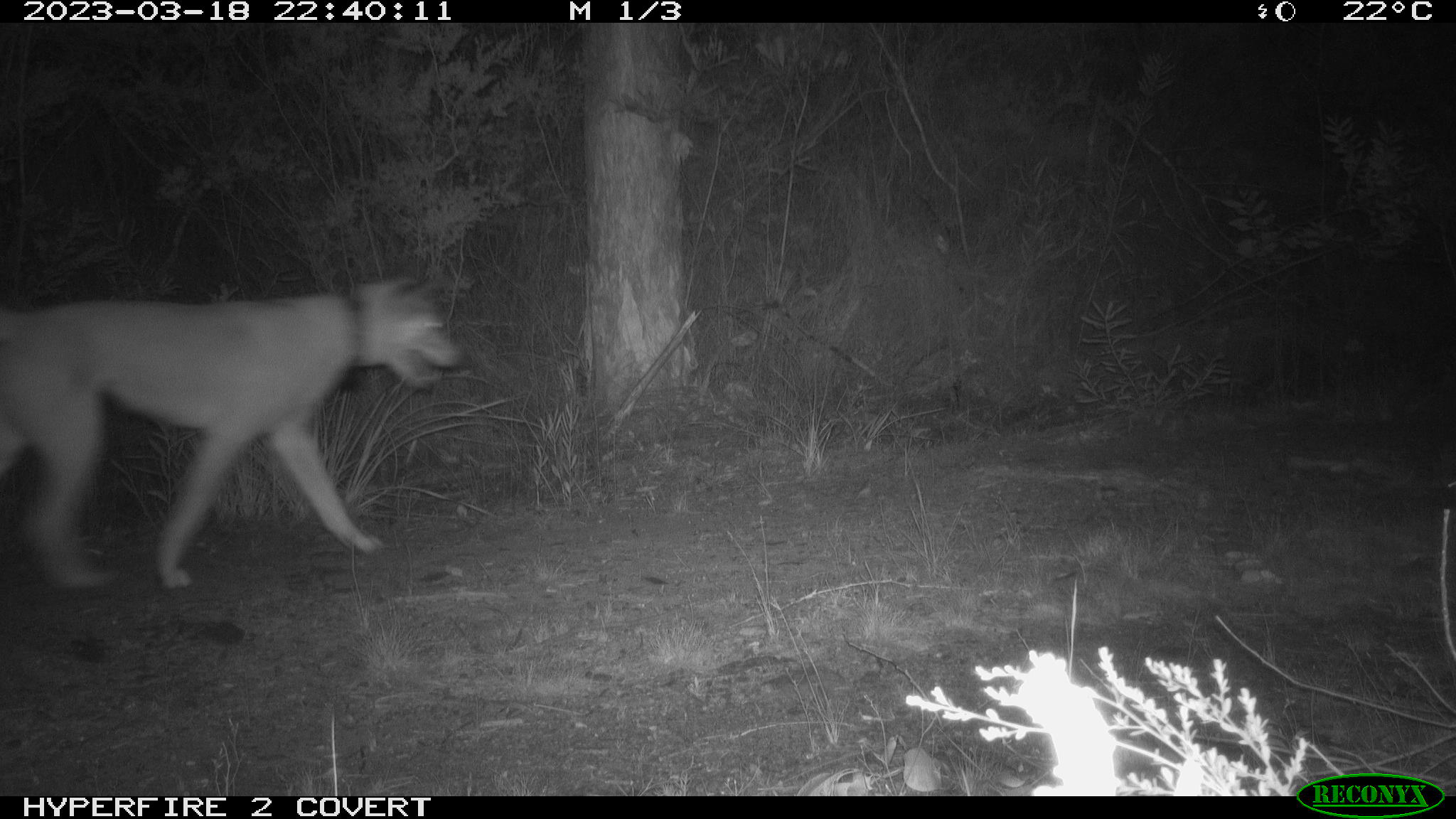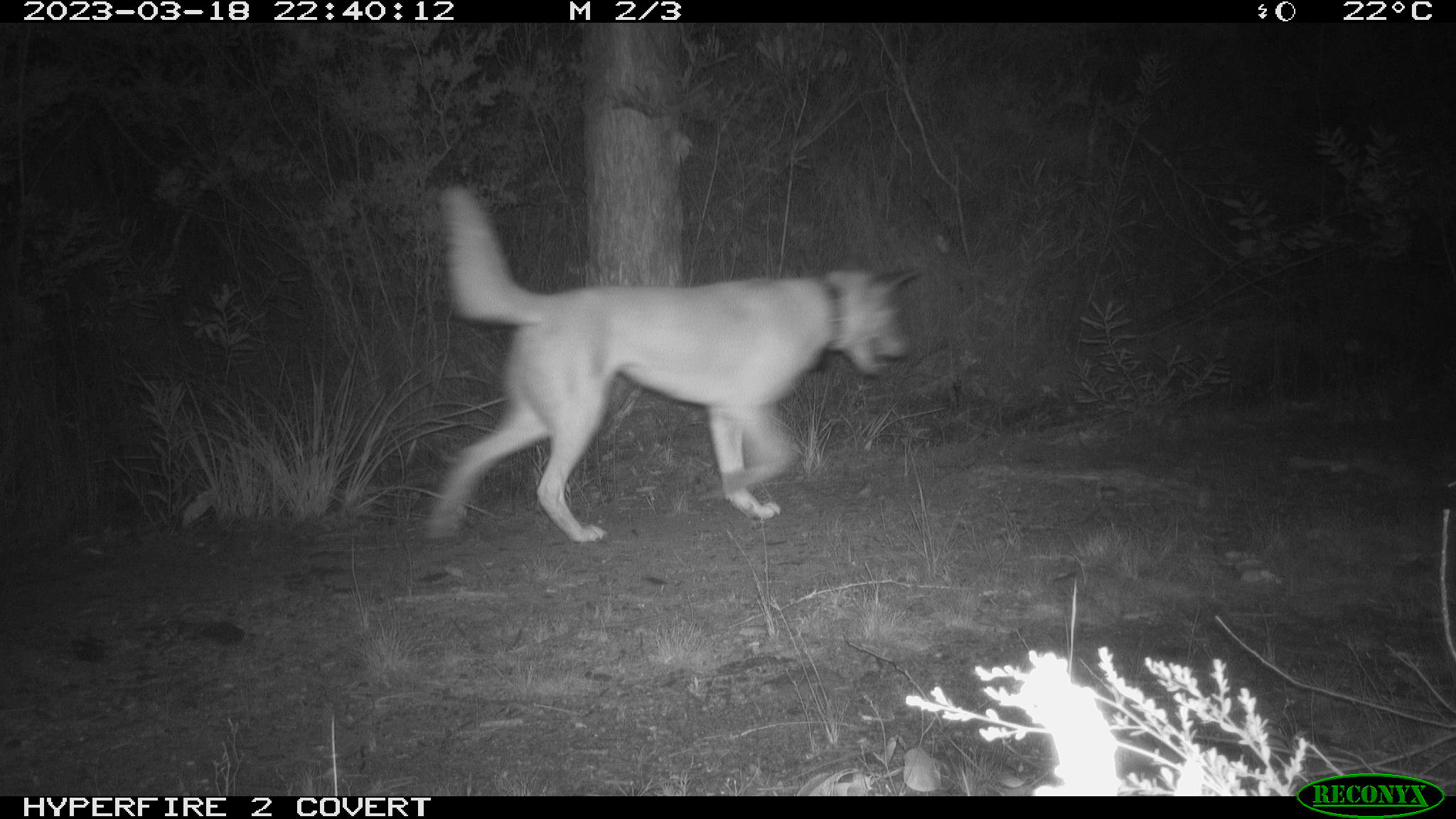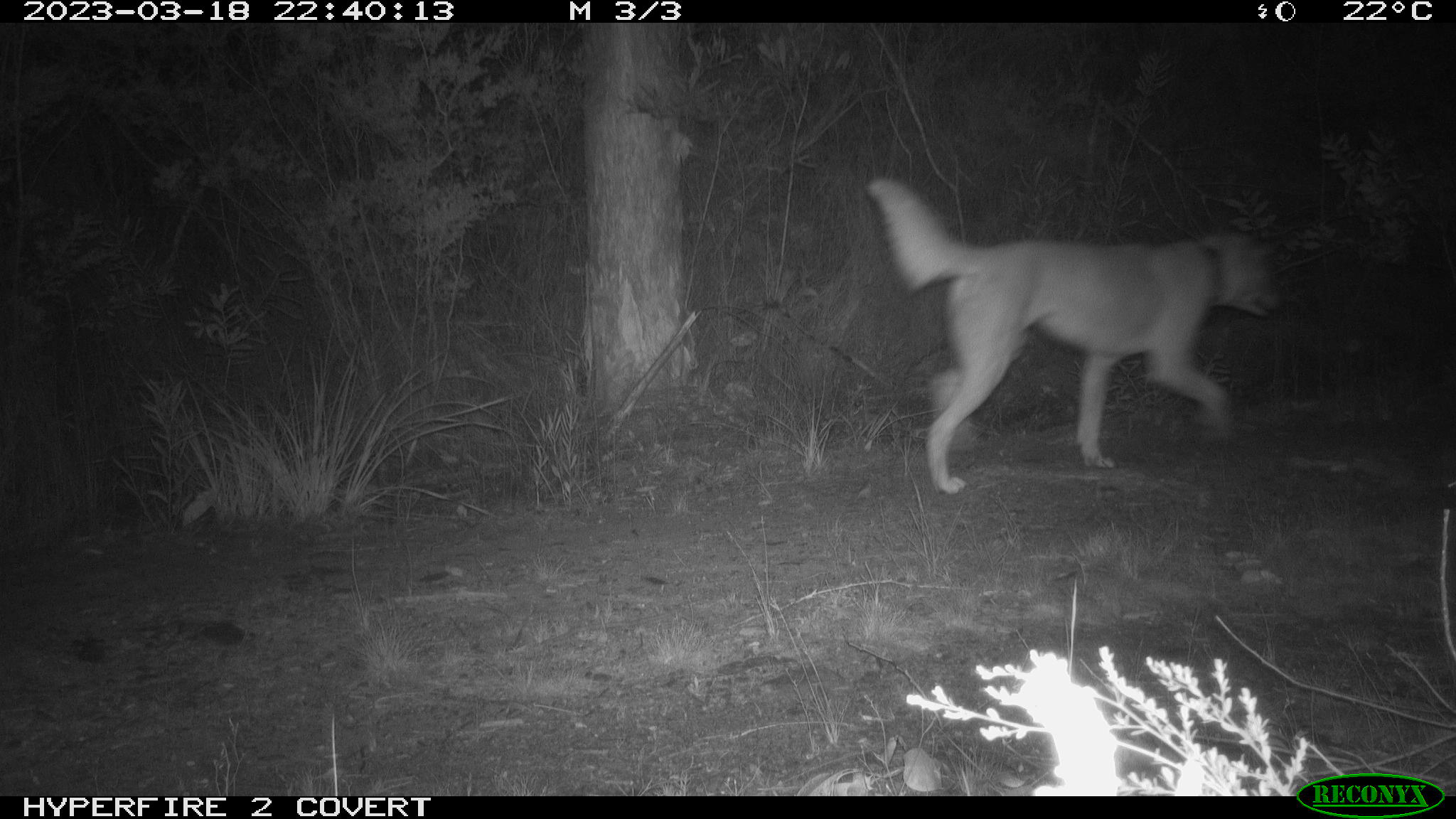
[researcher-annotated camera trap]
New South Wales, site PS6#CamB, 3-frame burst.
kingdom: Animalia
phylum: Chordata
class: Mammalia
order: Carnivora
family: Canidae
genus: Canis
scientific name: Canis familiaris dingo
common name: dingo